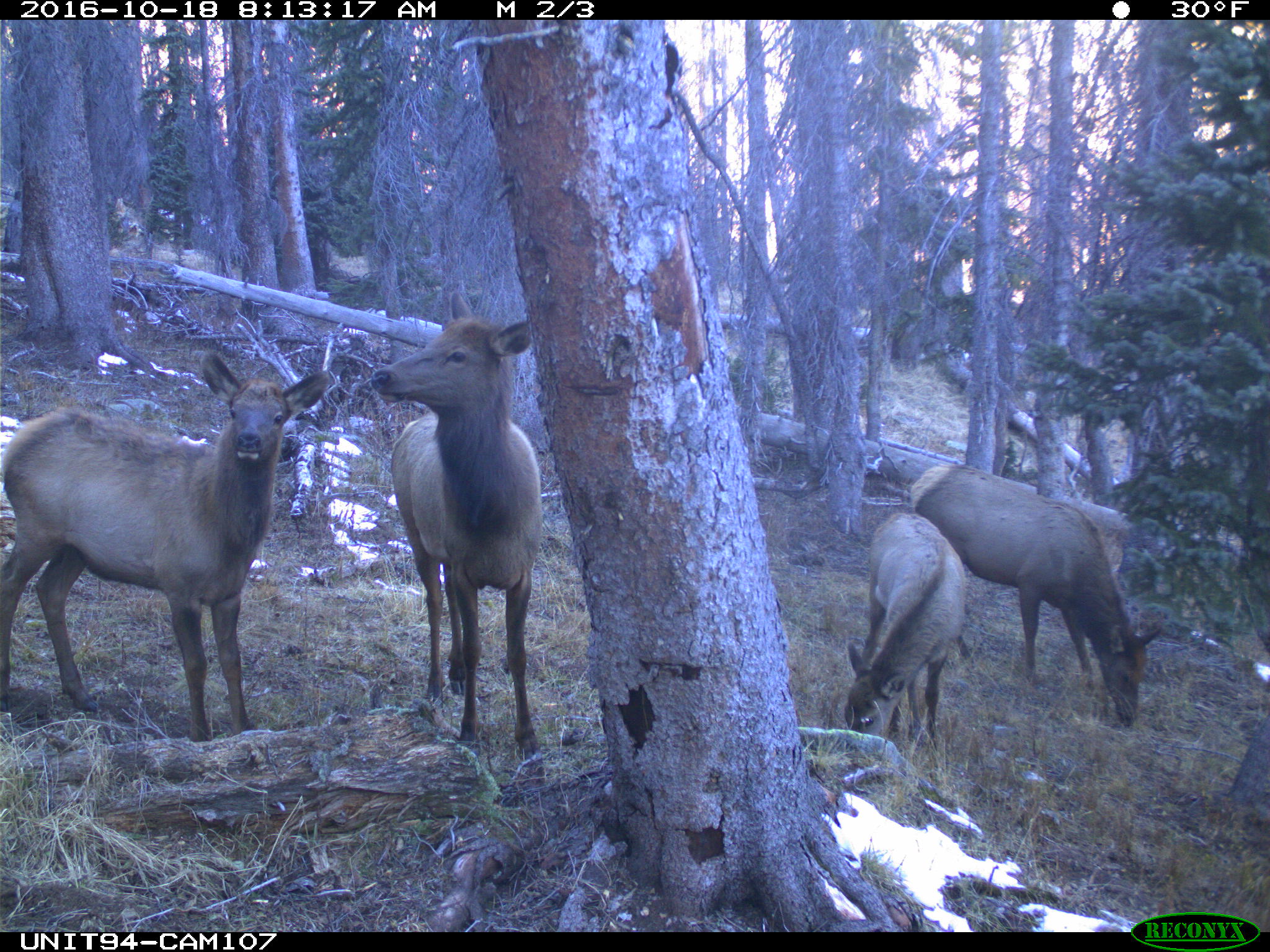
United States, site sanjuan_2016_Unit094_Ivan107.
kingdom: Animalia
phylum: Chordata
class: Mammalia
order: Artiodactyla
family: Cervidae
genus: Cervus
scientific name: Cervus elaphus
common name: red deer